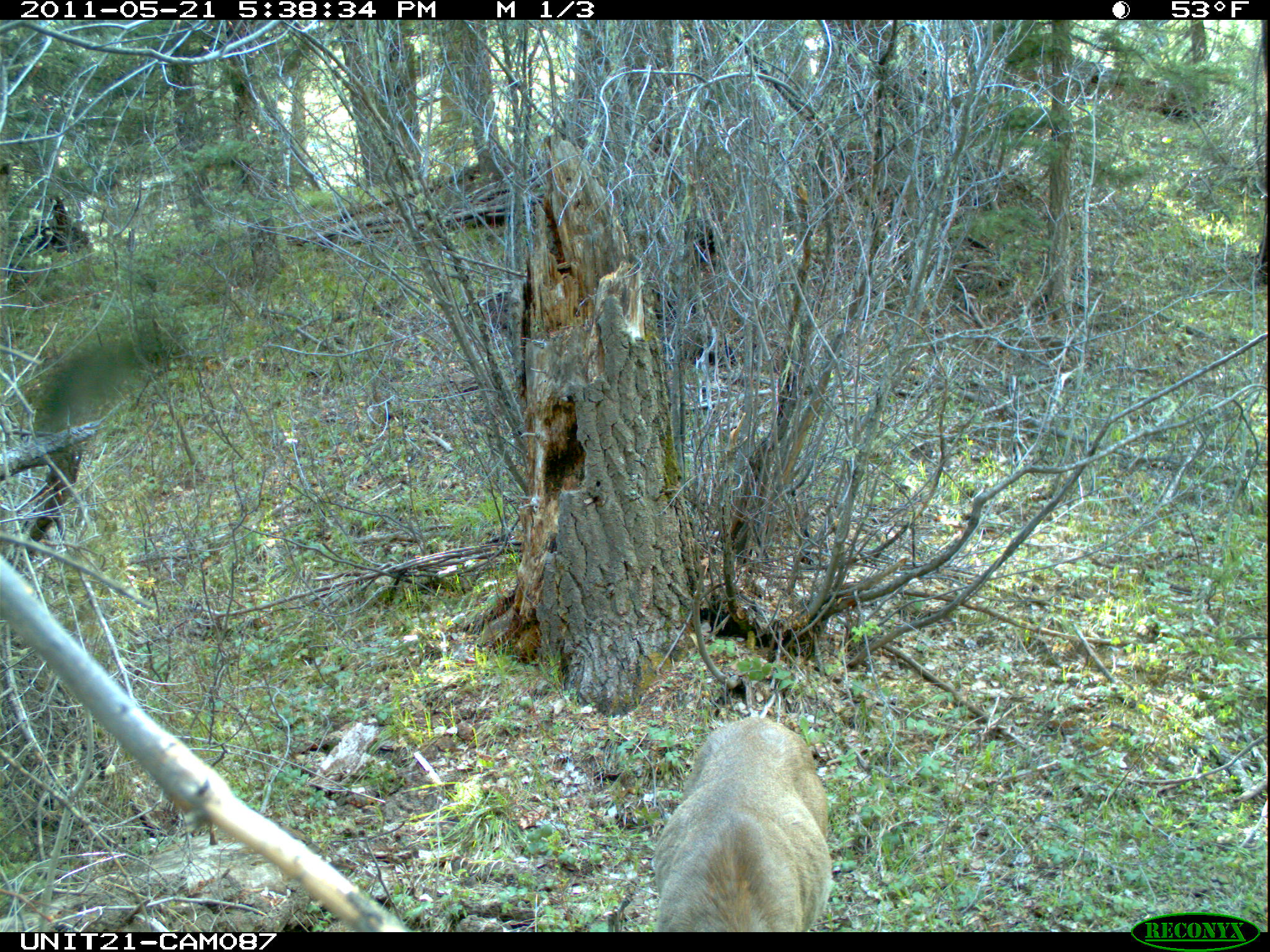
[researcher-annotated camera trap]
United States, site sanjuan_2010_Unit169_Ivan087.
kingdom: Animalia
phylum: Chordata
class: Mammalia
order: Artiodactyla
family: Cervidae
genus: Odocoileus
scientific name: Odocoileus hemionus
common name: mule deer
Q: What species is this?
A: Odocoileus hemionus (mule deer).